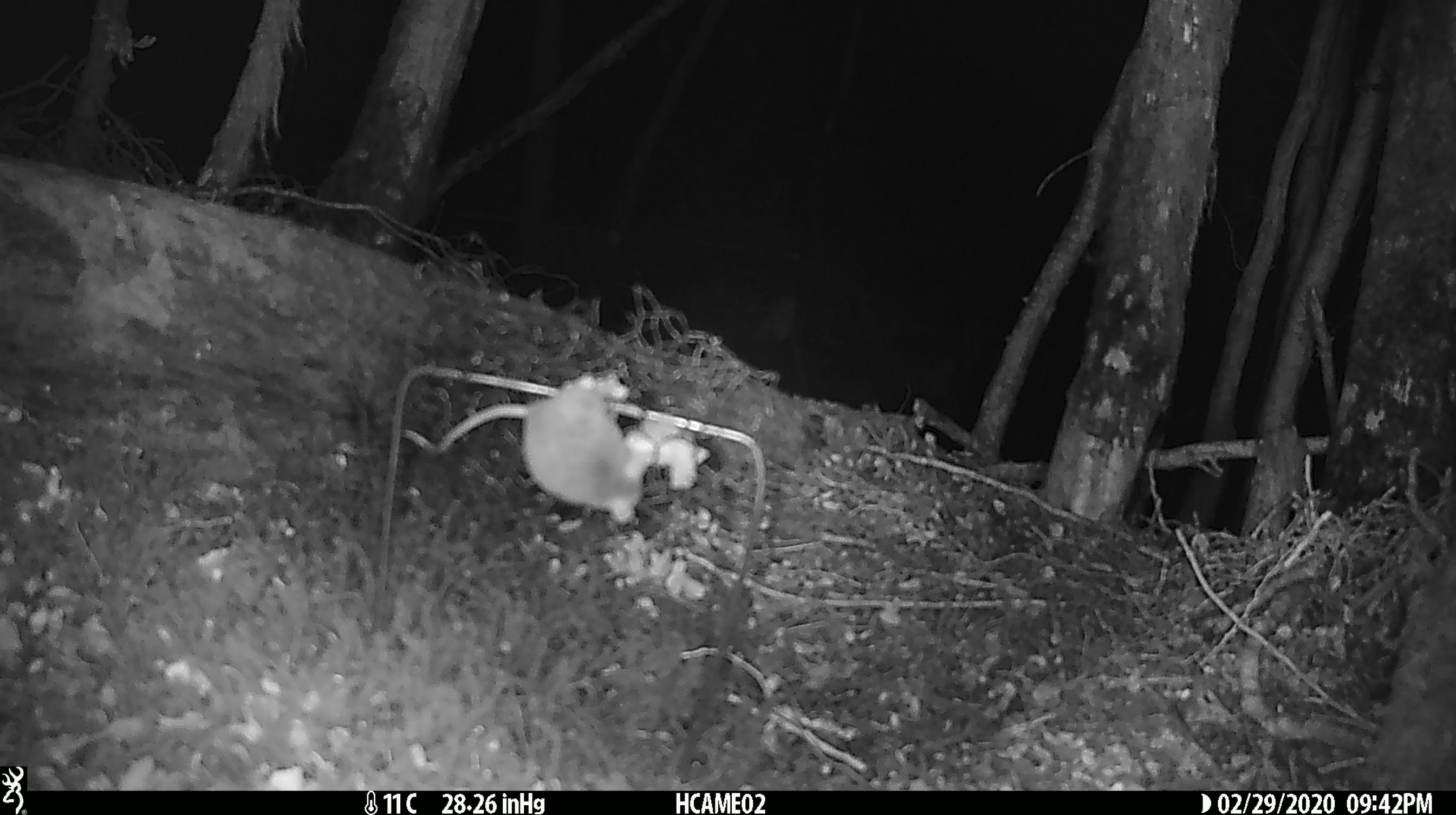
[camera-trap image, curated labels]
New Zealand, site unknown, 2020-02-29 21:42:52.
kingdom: Animalia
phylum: Chordata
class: Mammalia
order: Rodentia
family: Muridae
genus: Mus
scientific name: Mus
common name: mouse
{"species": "mouse (Mus)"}